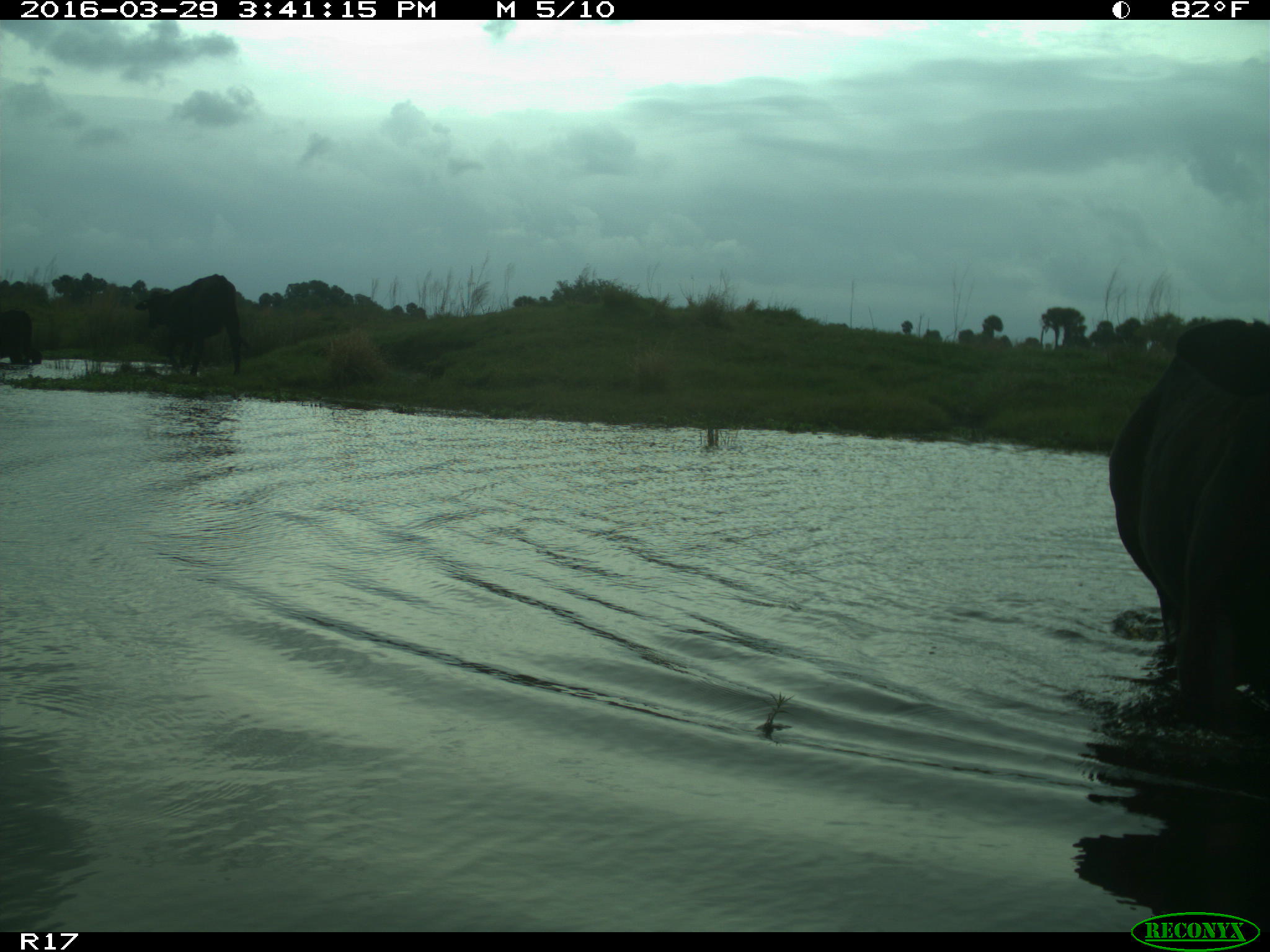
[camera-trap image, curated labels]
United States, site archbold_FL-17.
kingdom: Animalia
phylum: Chordata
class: Mammalia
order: Artiodactyla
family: Bovidae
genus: Bos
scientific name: Bos taurus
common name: domestic cow